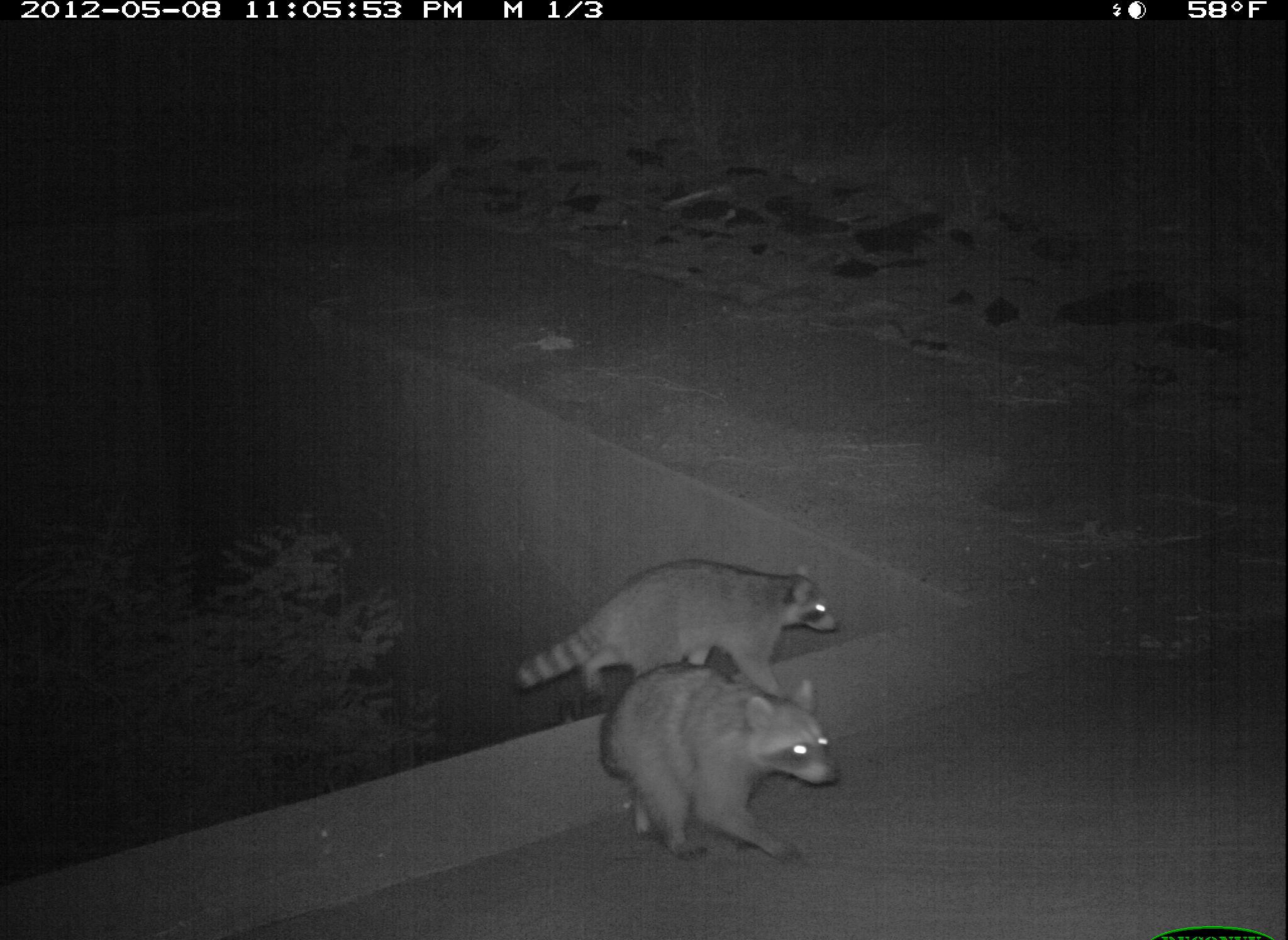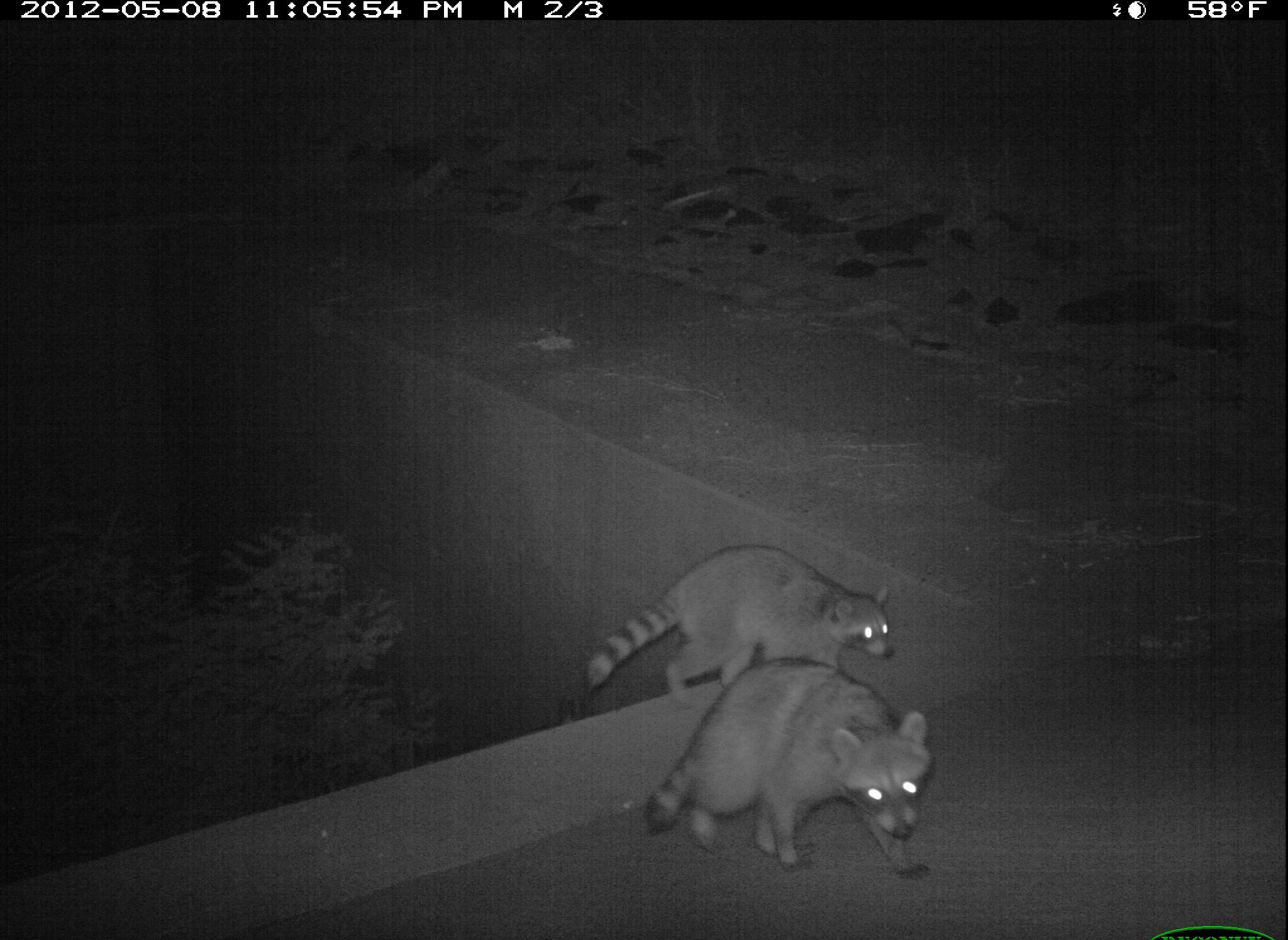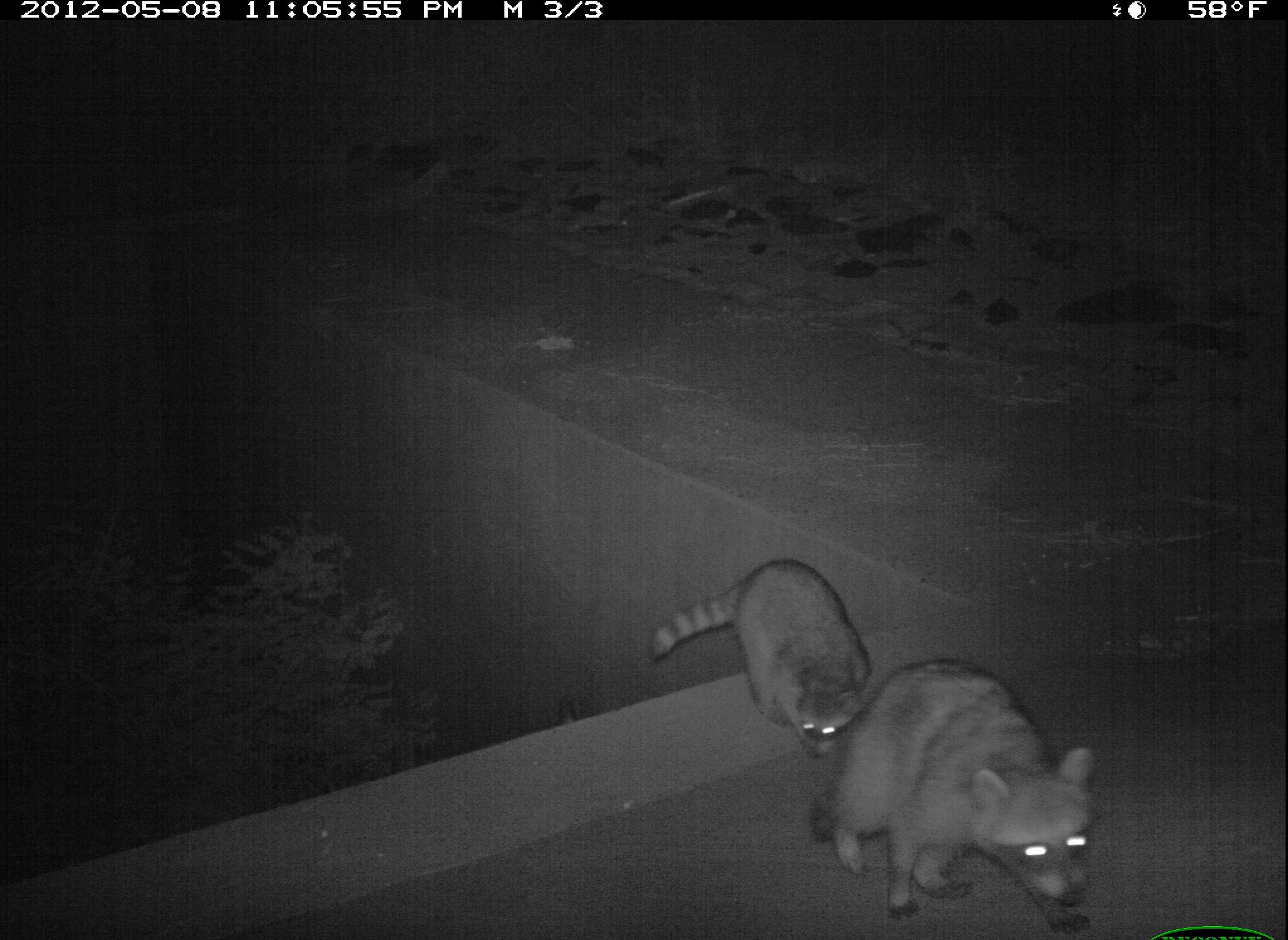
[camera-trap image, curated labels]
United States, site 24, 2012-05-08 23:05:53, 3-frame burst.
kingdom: Animalia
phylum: Chordata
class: Mammalia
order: Carnivora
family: Procyonidae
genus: Procyon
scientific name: Procyon lotor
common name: raccoon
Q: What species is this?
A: Raccoon (Procyon lotor).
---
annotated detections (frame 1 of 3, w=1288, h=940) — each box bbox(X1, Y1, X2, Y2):
raccoon: bbox(597, 662, 836, 864); bbox(514, 558, 838, 699)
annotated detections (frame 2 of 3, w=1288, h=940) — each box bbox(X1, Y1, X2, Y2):
raccoon: bbox(643, 657, 933, 875); bbox(587, 544, 894, 711)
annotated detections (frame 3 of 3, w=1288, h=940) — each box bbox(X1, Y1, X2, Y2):
raccoon: bbox(805, 659, 1099, 937); bbox(650, 557, 868, 754)